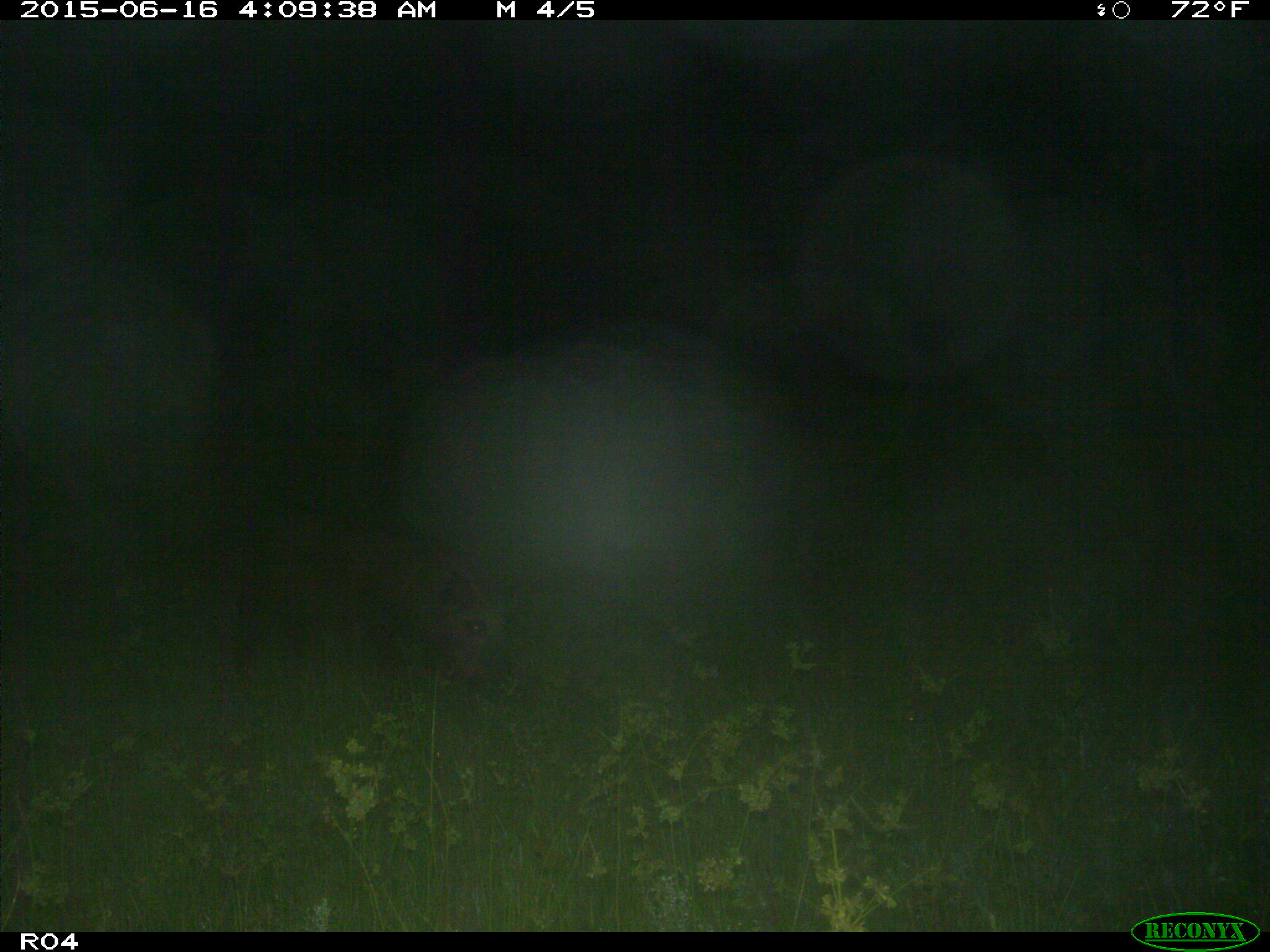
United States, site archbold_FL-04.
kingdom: Animalia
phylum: Chordata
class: Mammalia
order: Artiodactyla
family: Suidae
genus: Sus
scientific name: Sus scrofa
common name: wild boar